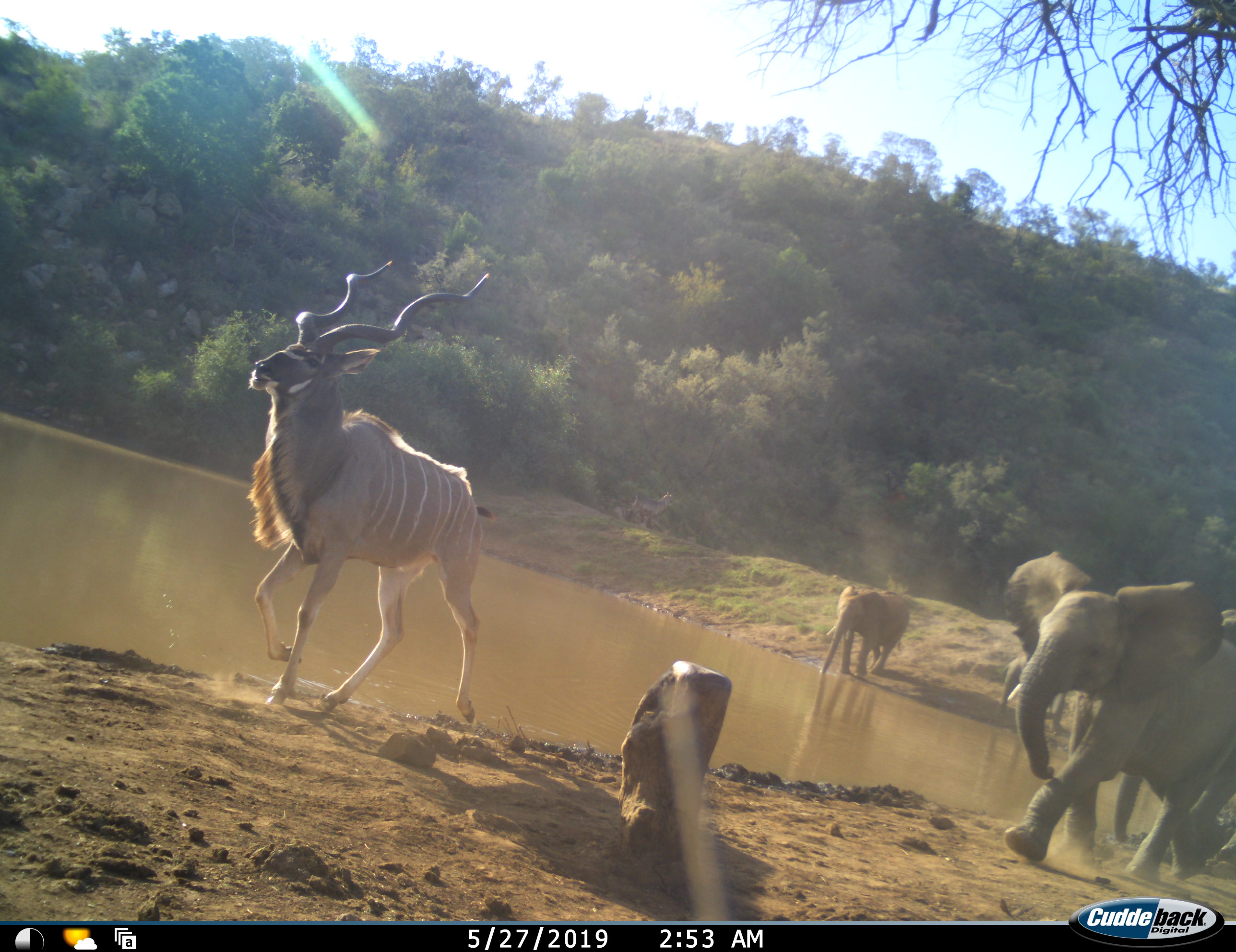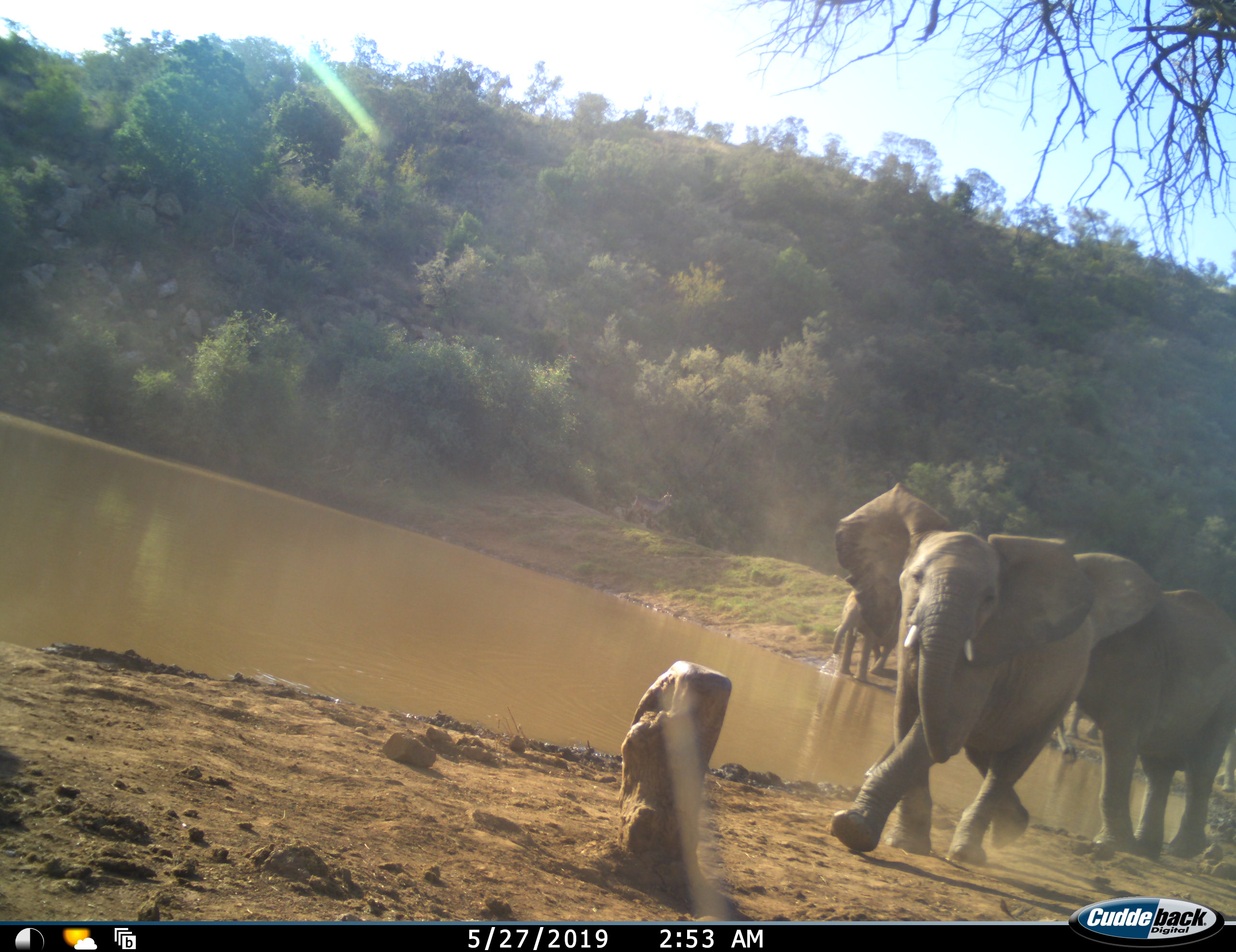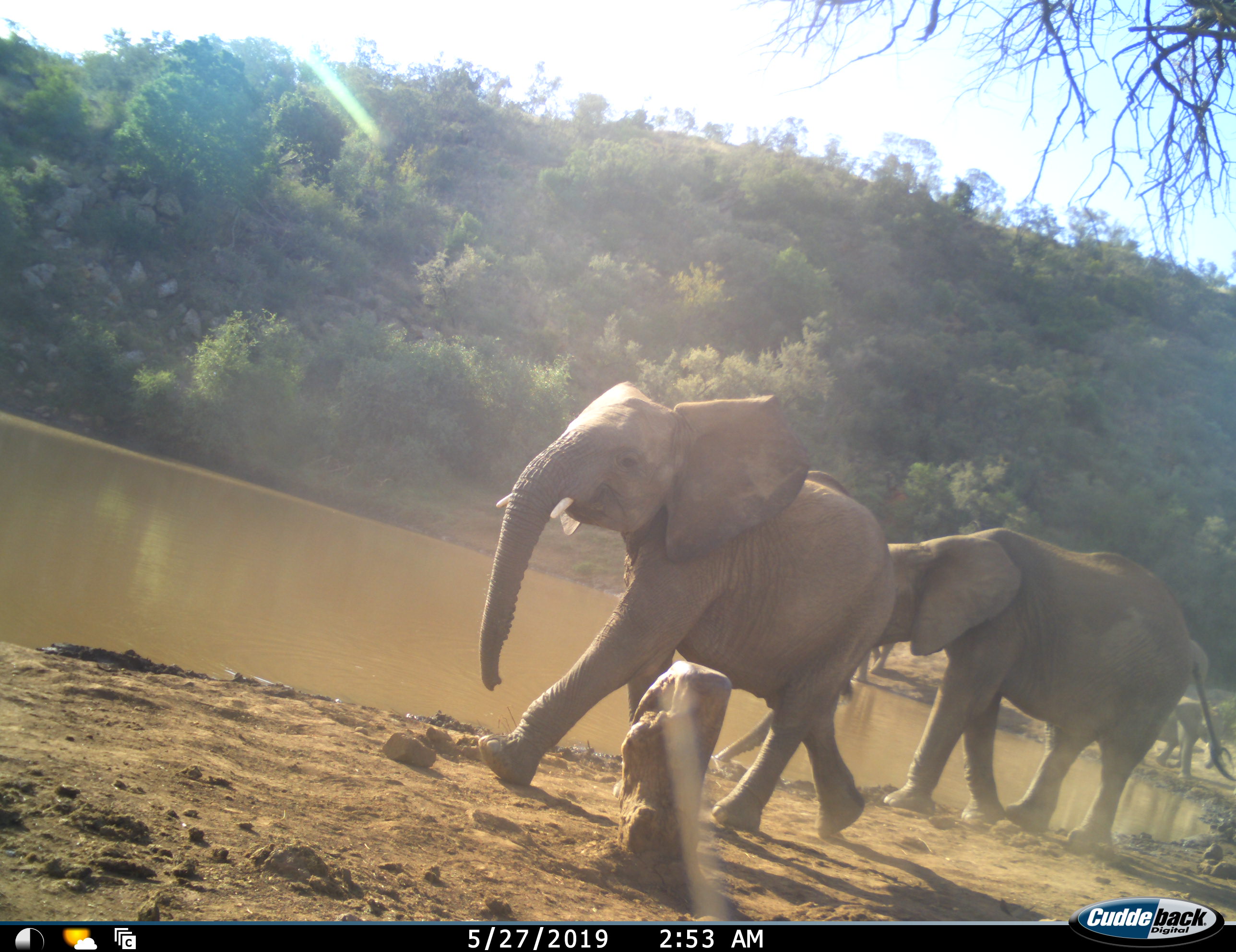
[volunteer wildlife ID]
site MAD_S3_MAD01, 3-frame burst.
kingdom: Animalia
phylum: Chordata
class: Mammalia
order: Proboscidea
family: Elephantidae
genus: Loxodonta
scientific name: Loxodonta africana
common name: african bush elephant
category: elephant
Elephant (african bush elephant) (Loxodonta africana), count 4. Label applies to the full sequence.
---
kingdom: Animalia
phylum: Chordata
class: Mammalia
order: Artiodactyla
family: Bovidae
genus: Tragelaphus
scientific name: Tragelaphus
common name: kudu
Kudu (Tragelaphus), count 1. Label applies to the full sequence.